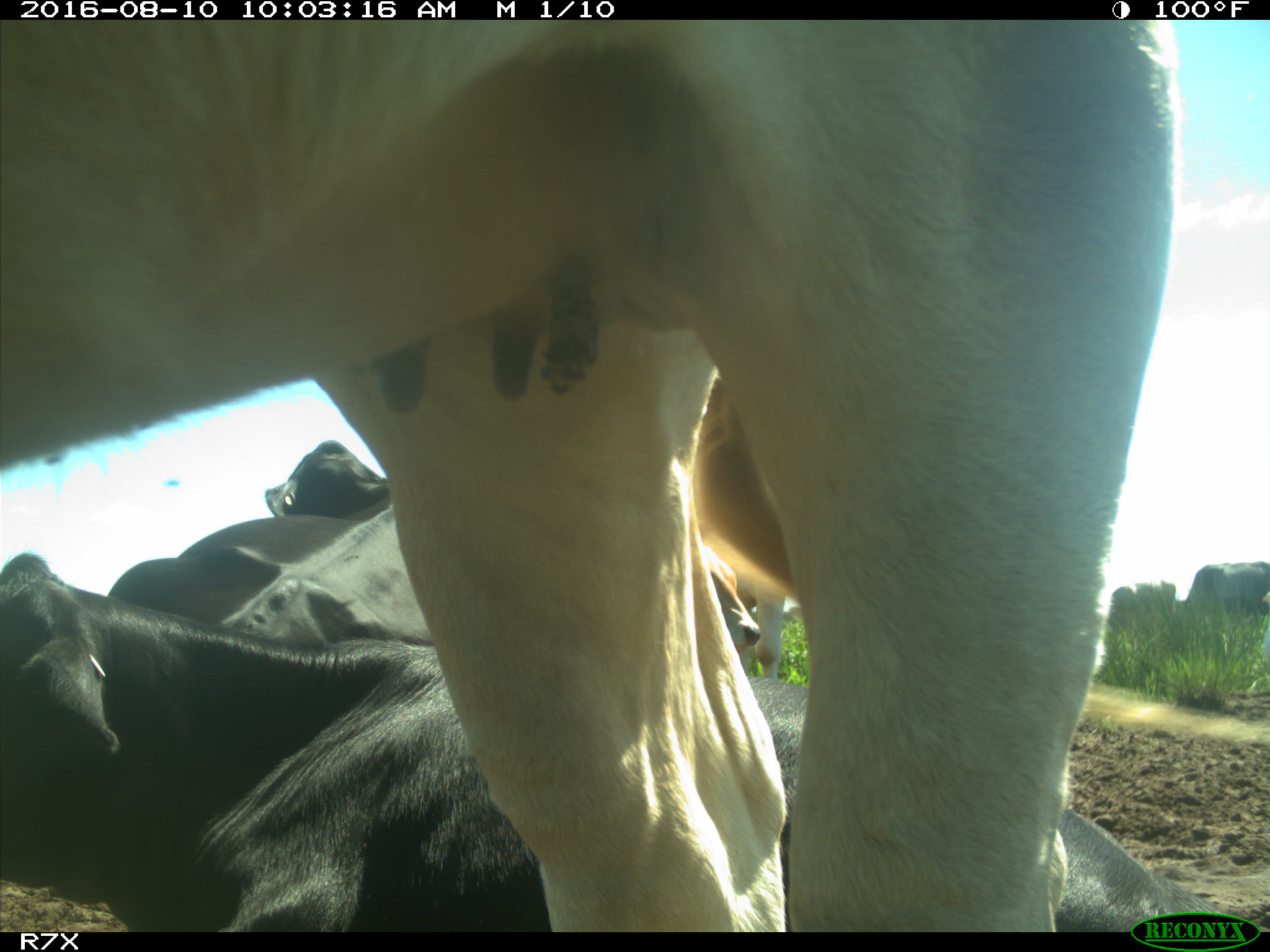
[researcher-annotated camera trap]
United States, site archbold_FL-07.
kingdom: Animalia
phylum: Chordata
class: Mammalia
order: Artiodactyla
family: Bovidae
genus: Bos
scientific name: Bos taurus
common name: domestic cow